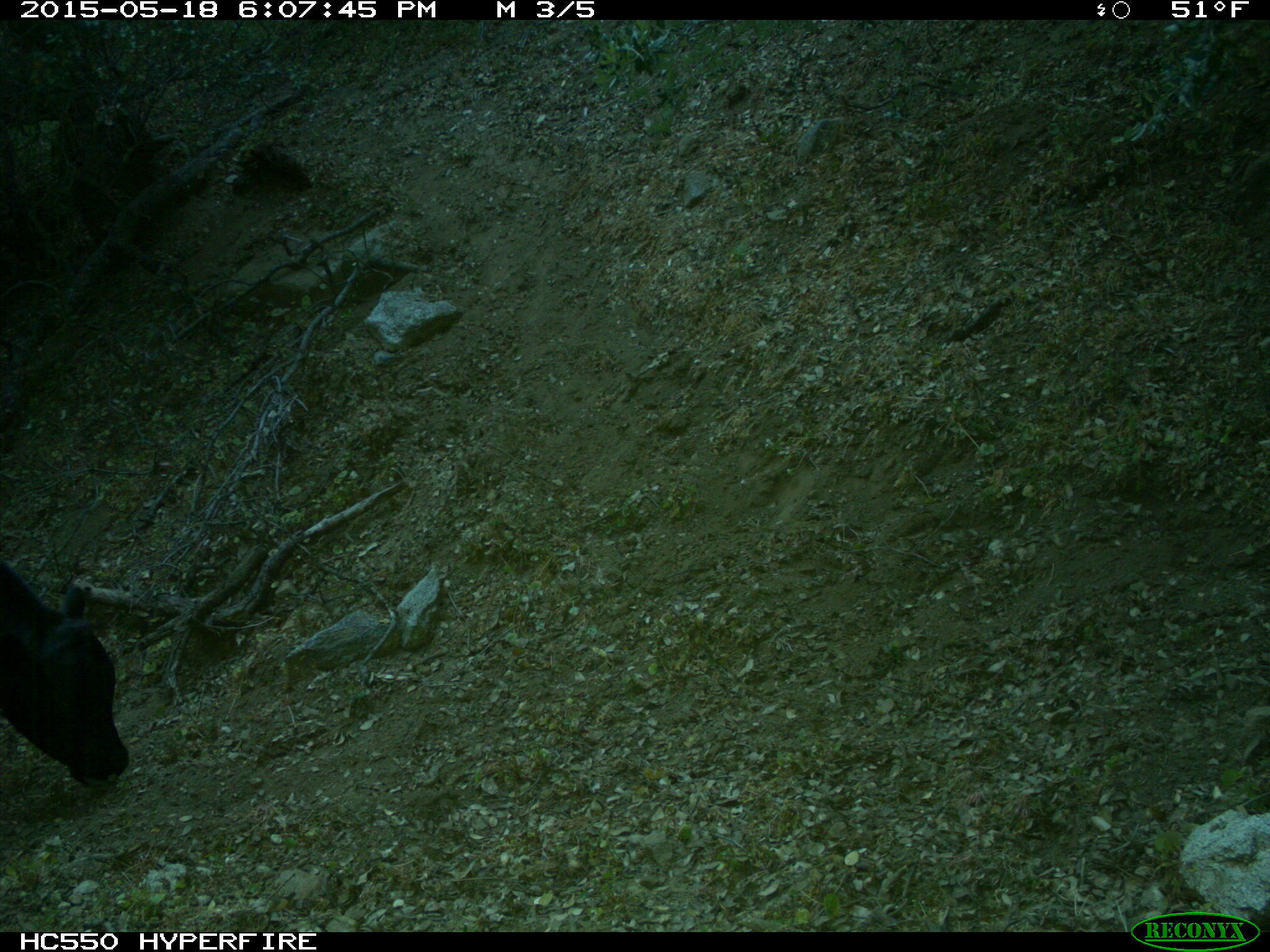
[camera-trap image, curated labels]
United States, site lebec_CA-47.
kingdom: Animalia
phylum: Chordata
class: Mammalia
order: Artiodactyla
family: Bovidae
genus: Bos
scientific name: Bos taurus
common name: domestic cow